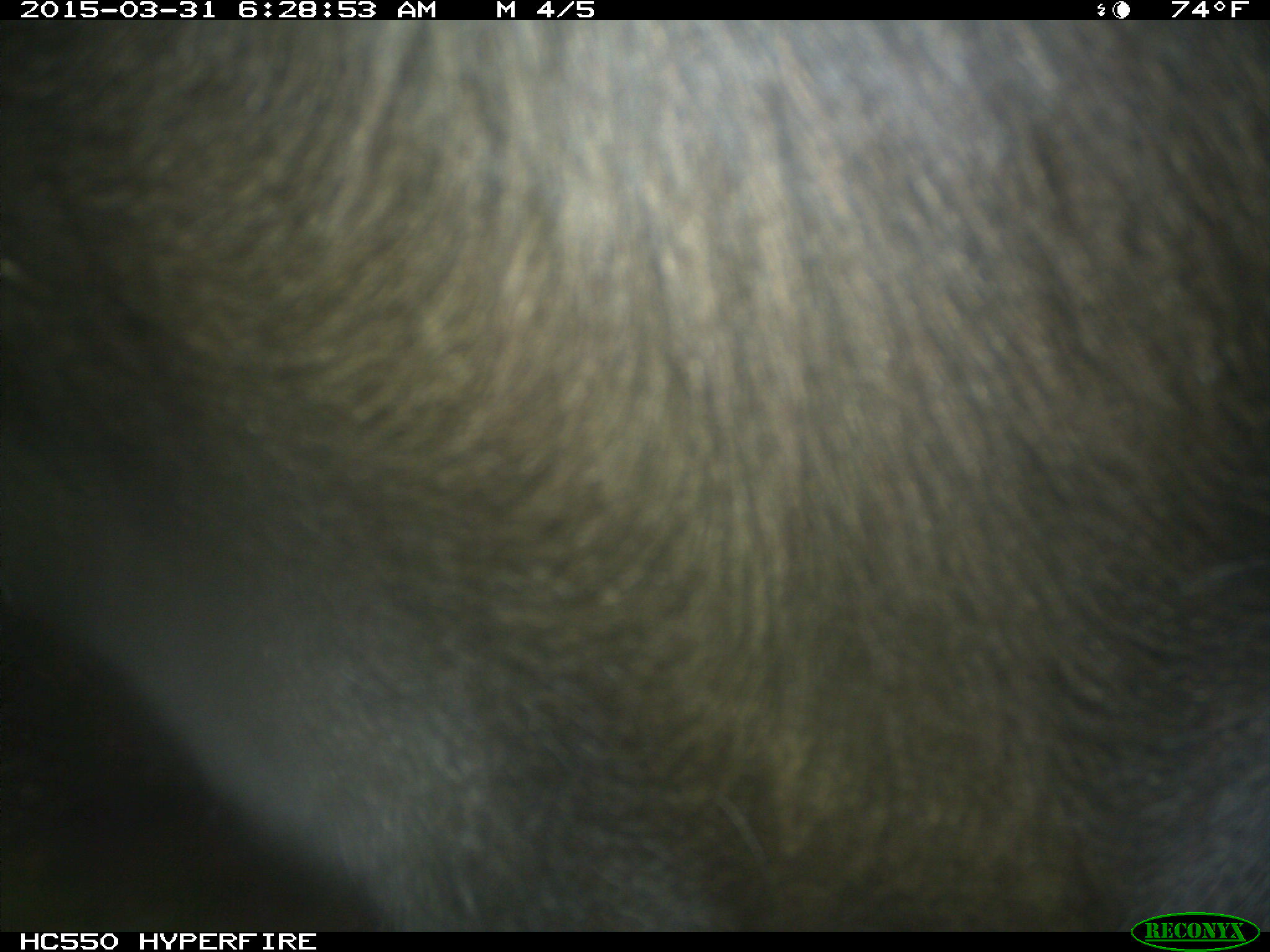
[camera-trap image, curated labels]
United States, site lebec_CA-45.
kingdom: Animalia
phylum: Chordata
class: Mammalia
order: Artiodactyla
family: Bovidae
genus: Bos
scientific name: Bos taurus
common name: domestic cow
Bos taurus (domestic cow).